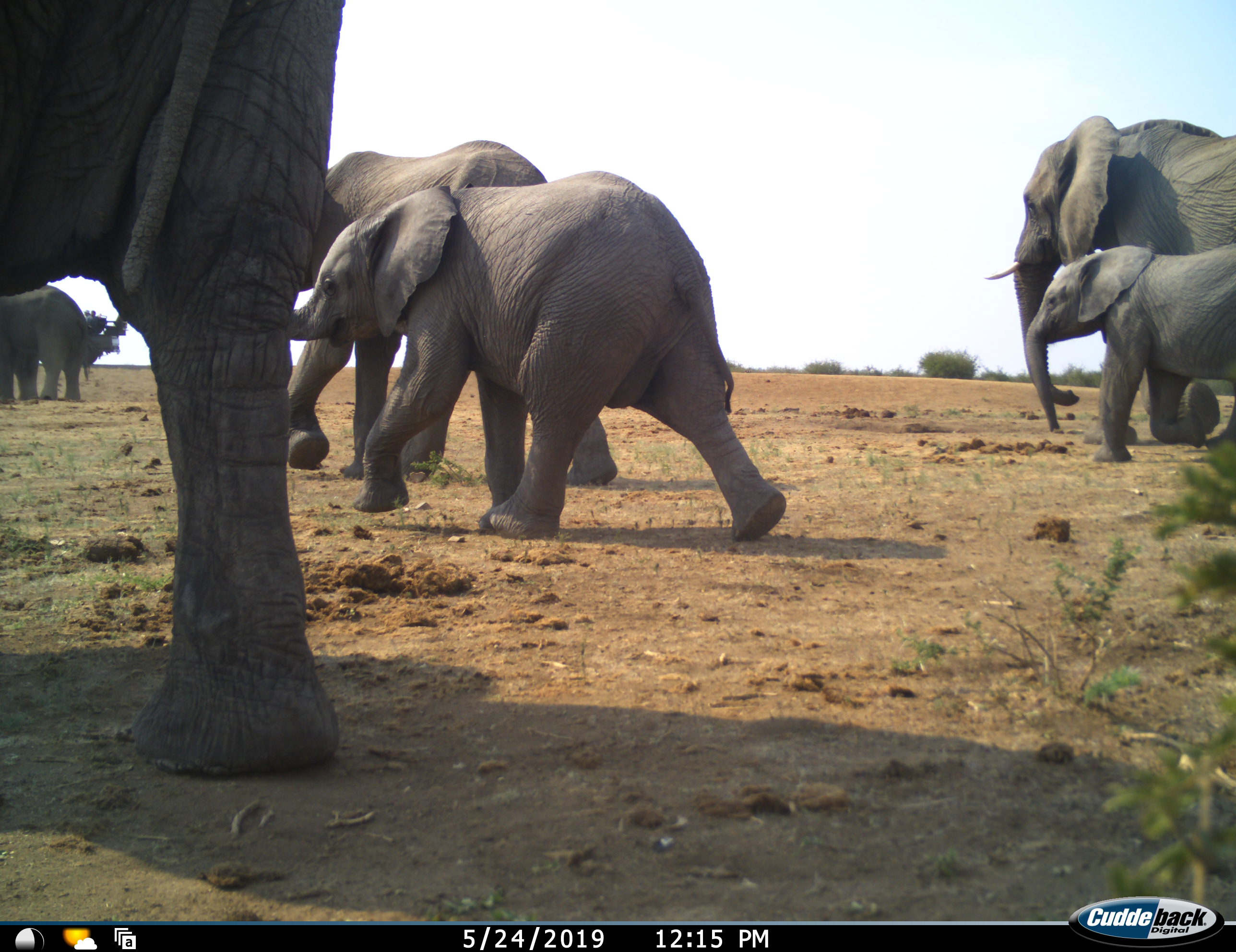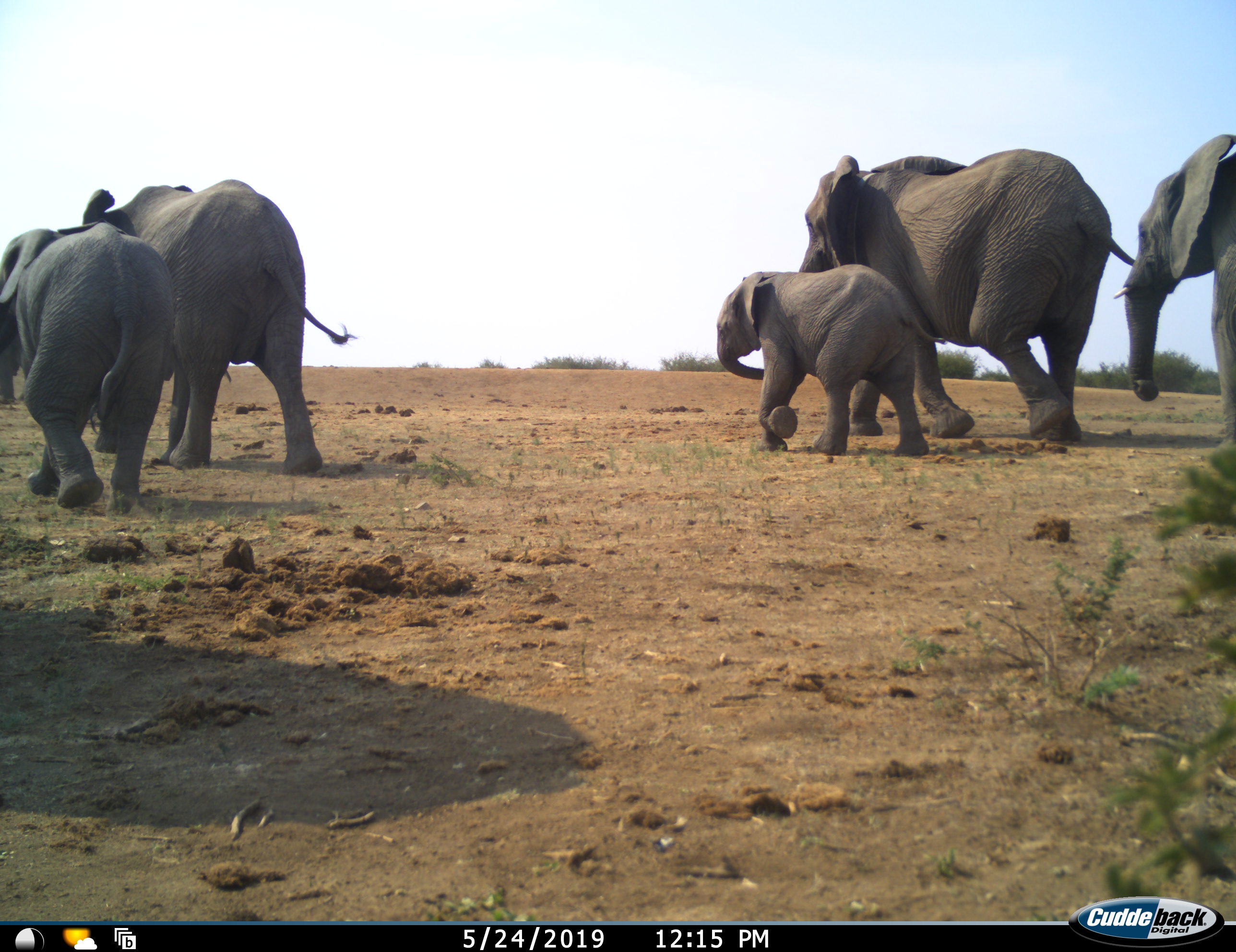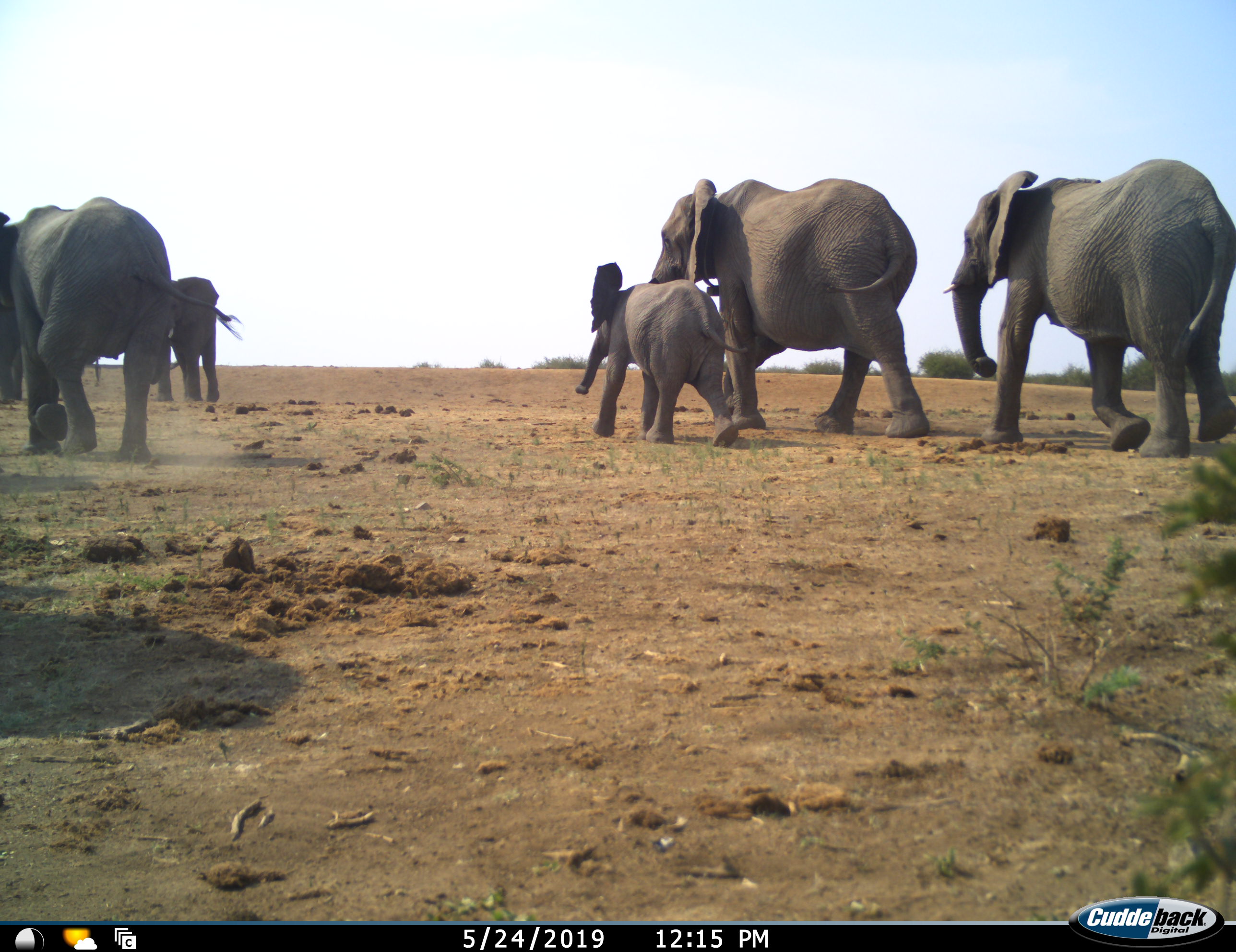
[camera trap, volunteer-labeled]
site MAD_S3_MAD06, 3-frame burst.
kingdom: Animalia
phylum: Chordata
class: Mammalia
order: Proboscidea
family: Elephantidae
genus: Loxodonta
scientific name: Loxodonta africana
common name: african bush elephant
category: elephant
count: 7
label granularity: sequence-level